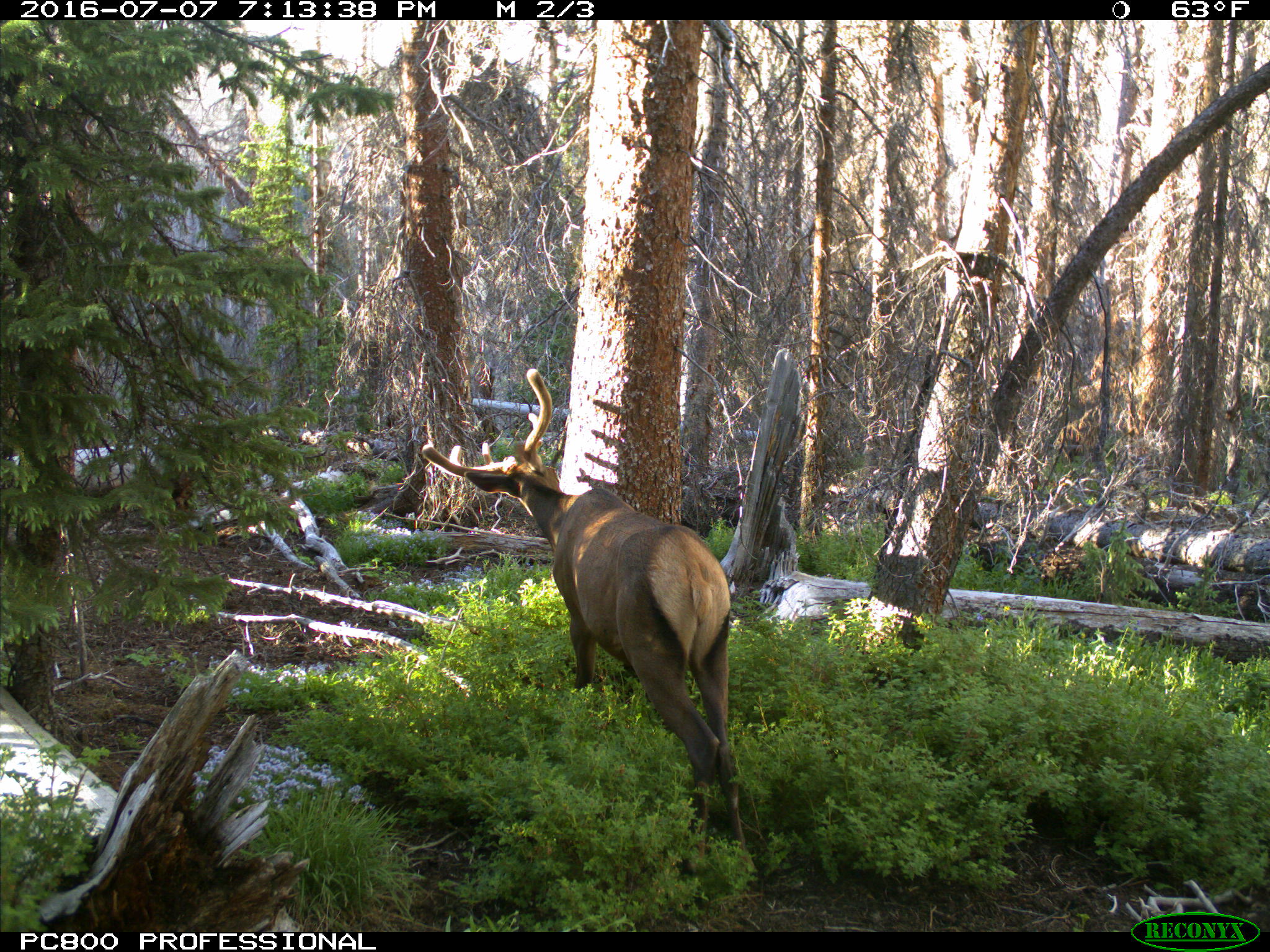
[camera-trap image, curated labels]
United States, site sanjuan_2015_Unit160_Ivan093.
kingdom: Animalia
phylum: Chordata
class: Mammalia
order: Artiodactyla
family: Cervidae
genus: Cervus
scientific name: Cervus elaphus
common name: red deer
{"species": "Cervus elaphus (red deer)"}